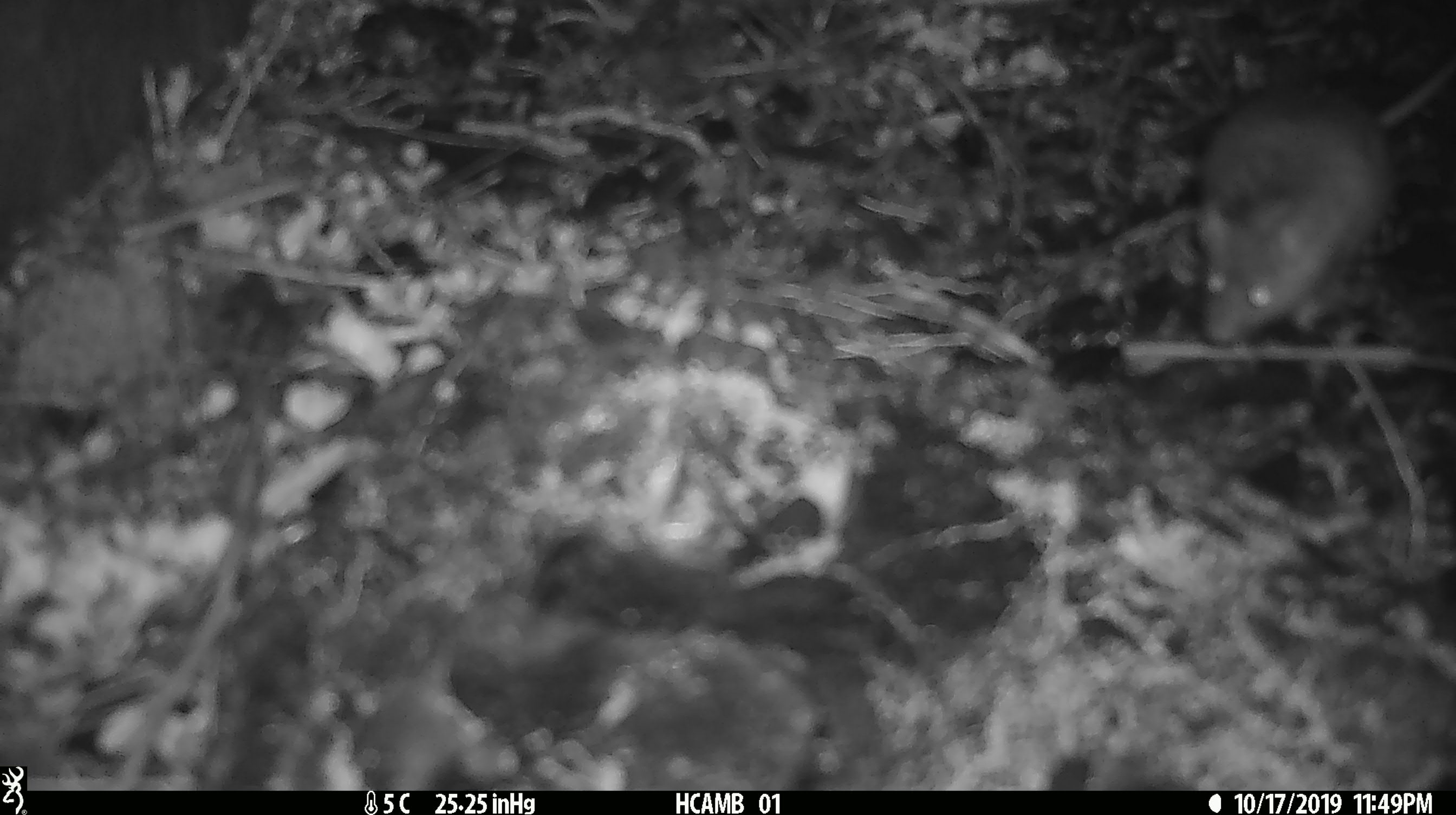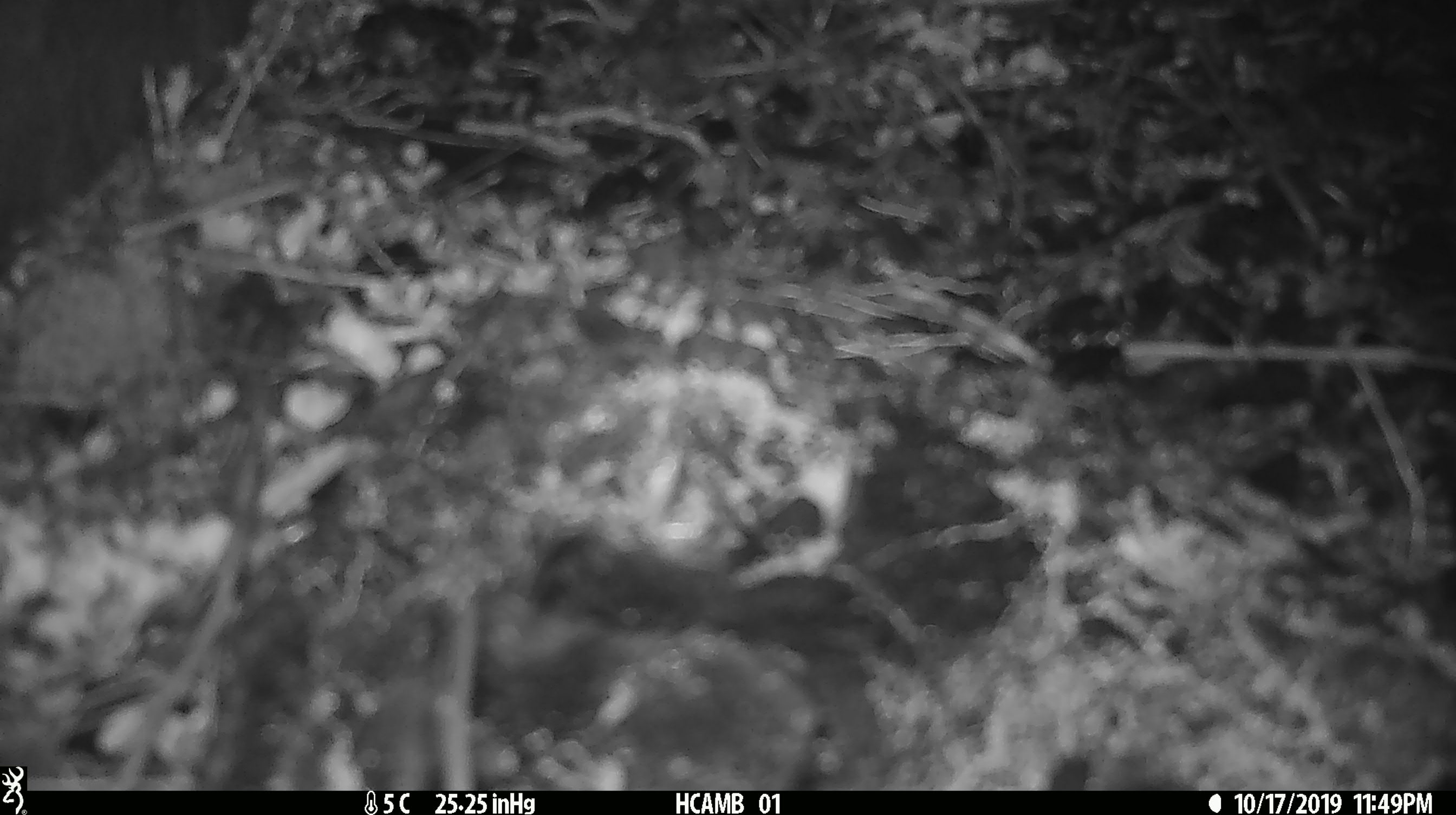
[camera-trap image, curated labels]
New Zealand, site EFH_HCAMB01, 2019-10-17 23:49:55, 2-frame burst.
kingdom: Animalia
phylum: Chordata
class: Mammalia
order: Rodentia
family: Muridae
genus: Mus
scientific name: Mus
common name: mouse